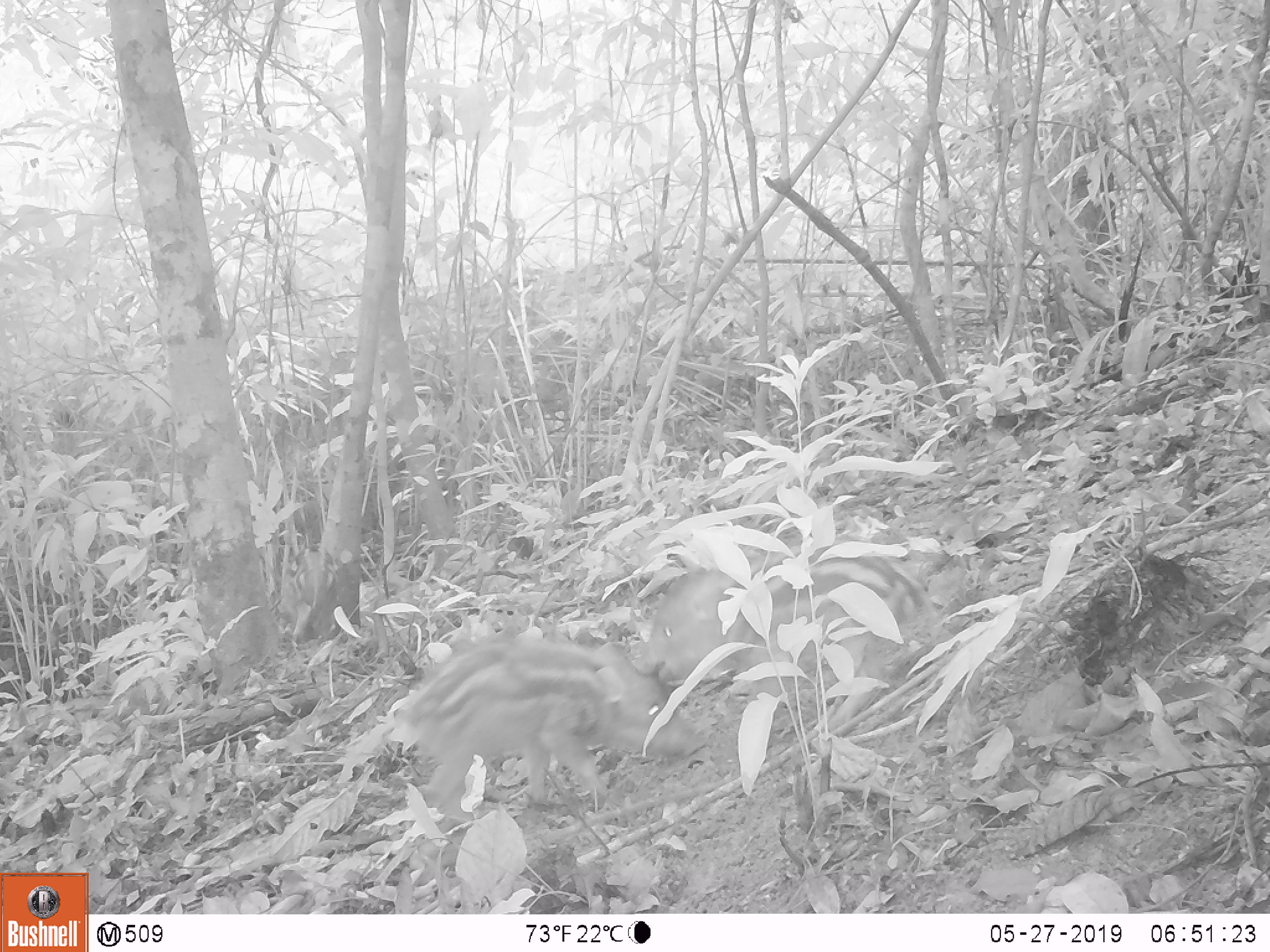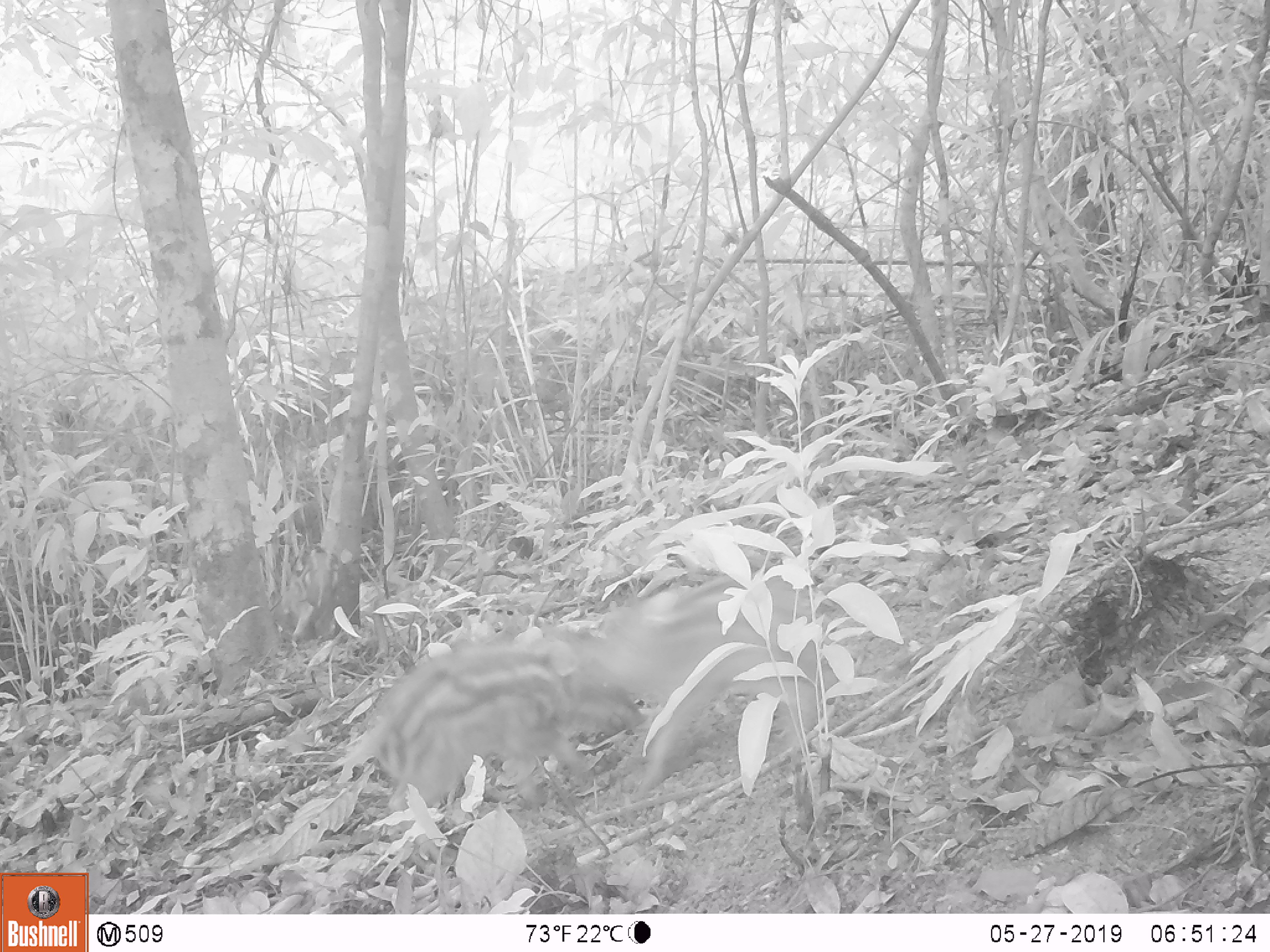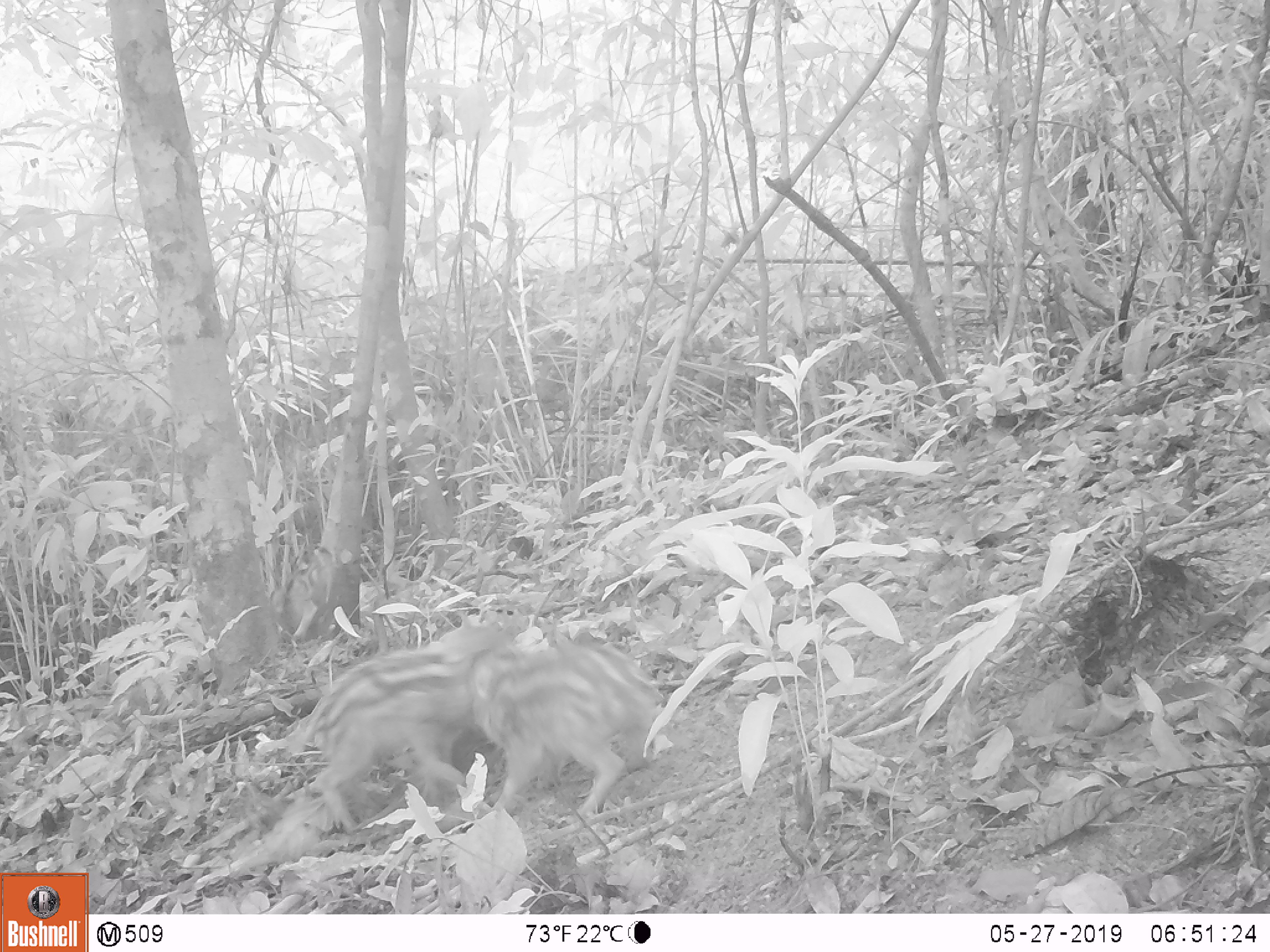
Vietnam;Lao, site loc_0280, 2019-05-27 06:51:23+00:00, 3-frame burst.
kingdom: Animalia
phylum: Chordata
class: Mammalia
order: Artiodactyla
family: Suidae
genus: Sus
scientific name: Sus scrofa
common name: eurasian wild pig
Eurasian wild pig (Sus scrofa). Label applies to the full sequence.